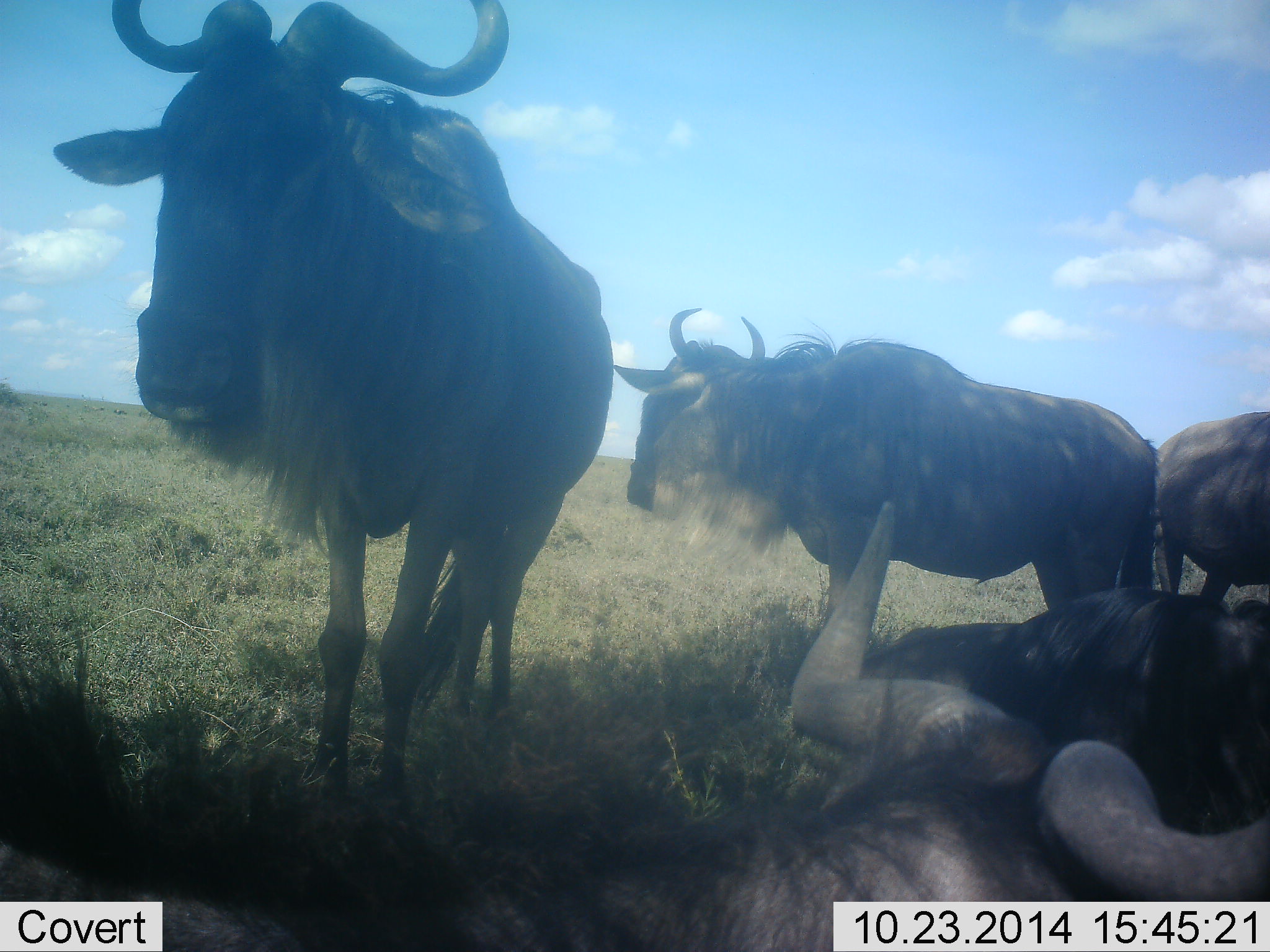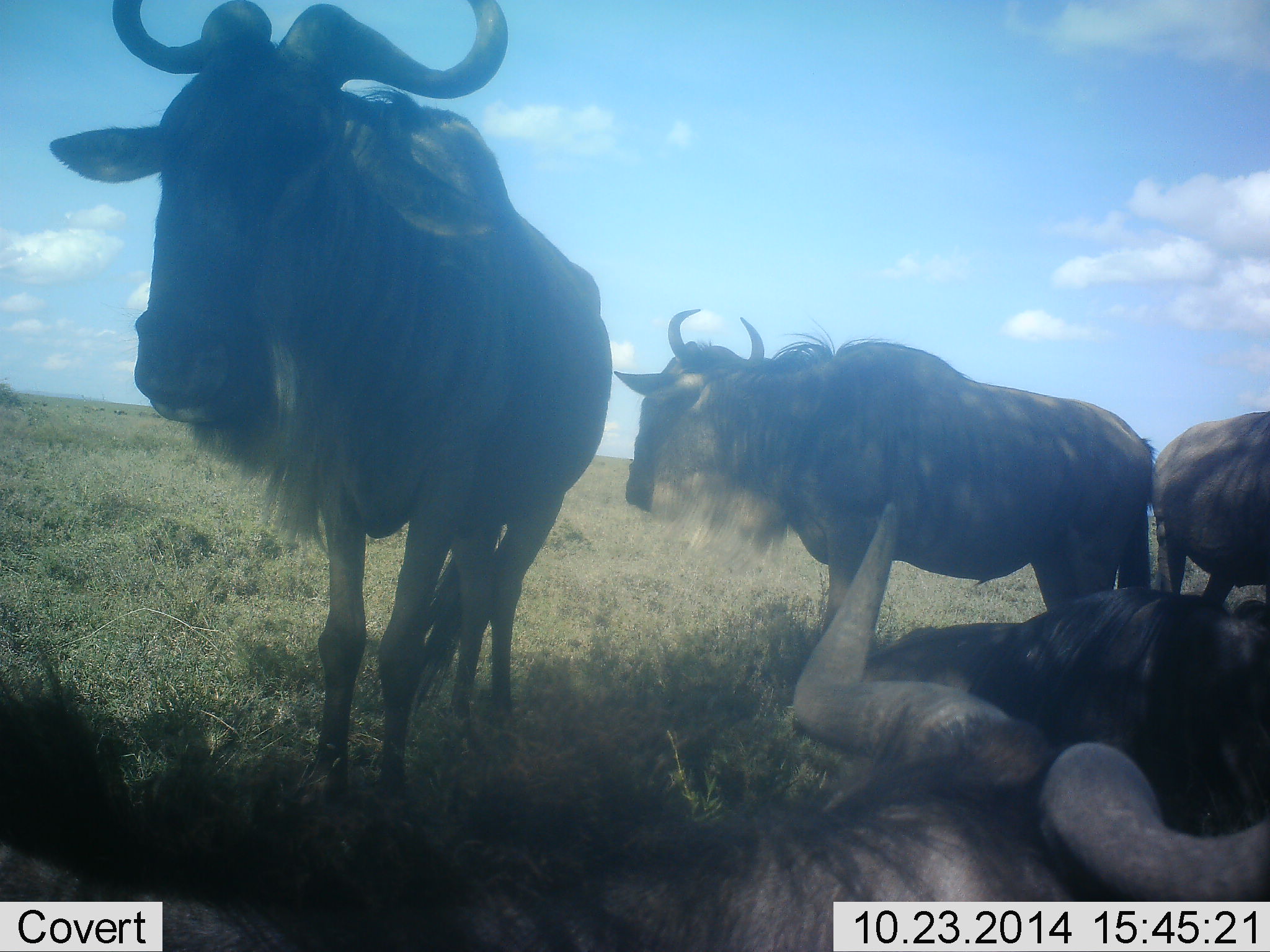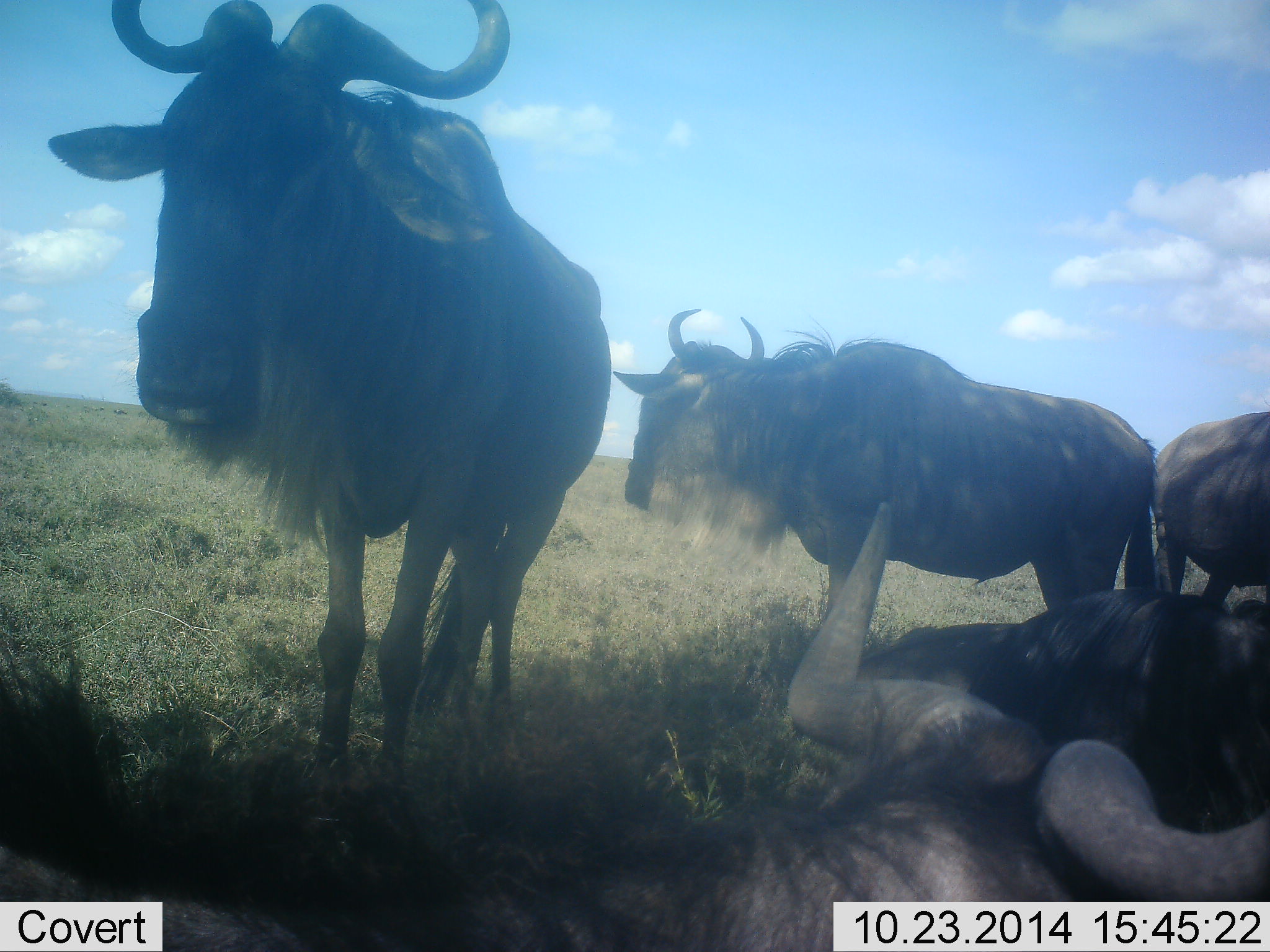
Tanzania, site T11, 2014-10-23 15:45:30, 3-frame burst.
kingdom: Animalia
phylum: Chordata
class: Mammalia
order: Artiodactyla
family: Bovidae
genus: Connochaetes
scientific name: Connochaetes taurinus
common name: blue wildebeest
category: wildebeest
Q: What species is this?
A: Wildebeest (blue wildebeest) (Connochaetes taurinus).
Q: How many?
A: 4.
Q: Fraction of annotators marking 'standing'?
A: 91%.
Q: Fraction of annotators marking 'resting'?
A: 100%.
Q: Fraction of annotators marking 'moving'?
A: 9%.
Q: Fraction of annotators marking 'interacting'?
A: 0%.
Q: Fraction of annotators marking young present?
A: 0%.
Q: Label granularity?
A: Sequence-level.